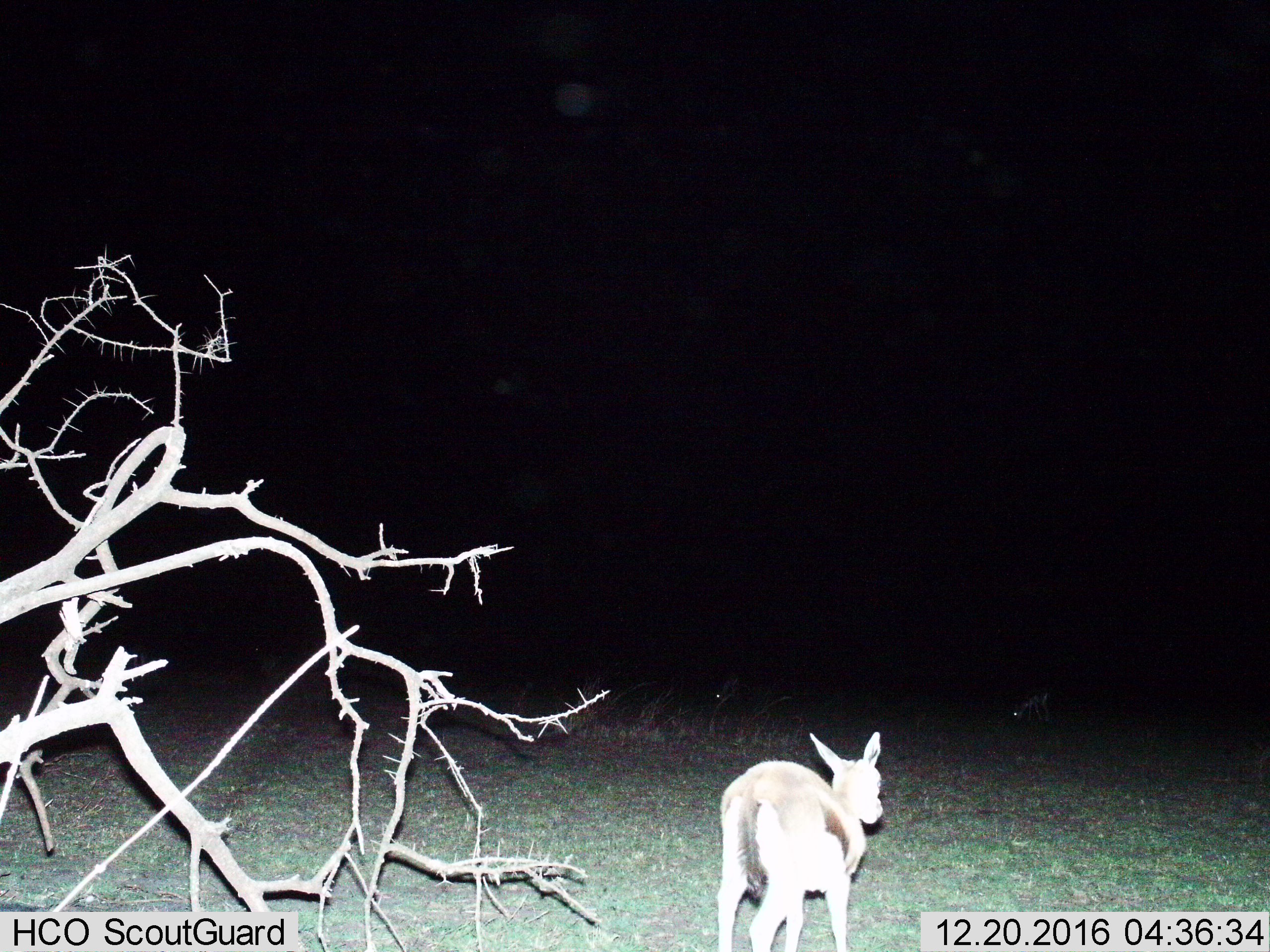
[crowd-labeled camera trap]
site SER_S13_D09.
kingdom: Animalia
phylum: Chordata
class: Mammalia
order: Artiodactyla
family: Bovidae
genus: Eudorcas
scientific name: Eudorcas thomsonii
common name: thomson's gazelle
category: gazellethomsons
Gazellethomsons (thomson's gazelle) (Eudorcas thomsonii), count 3. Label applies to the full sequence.